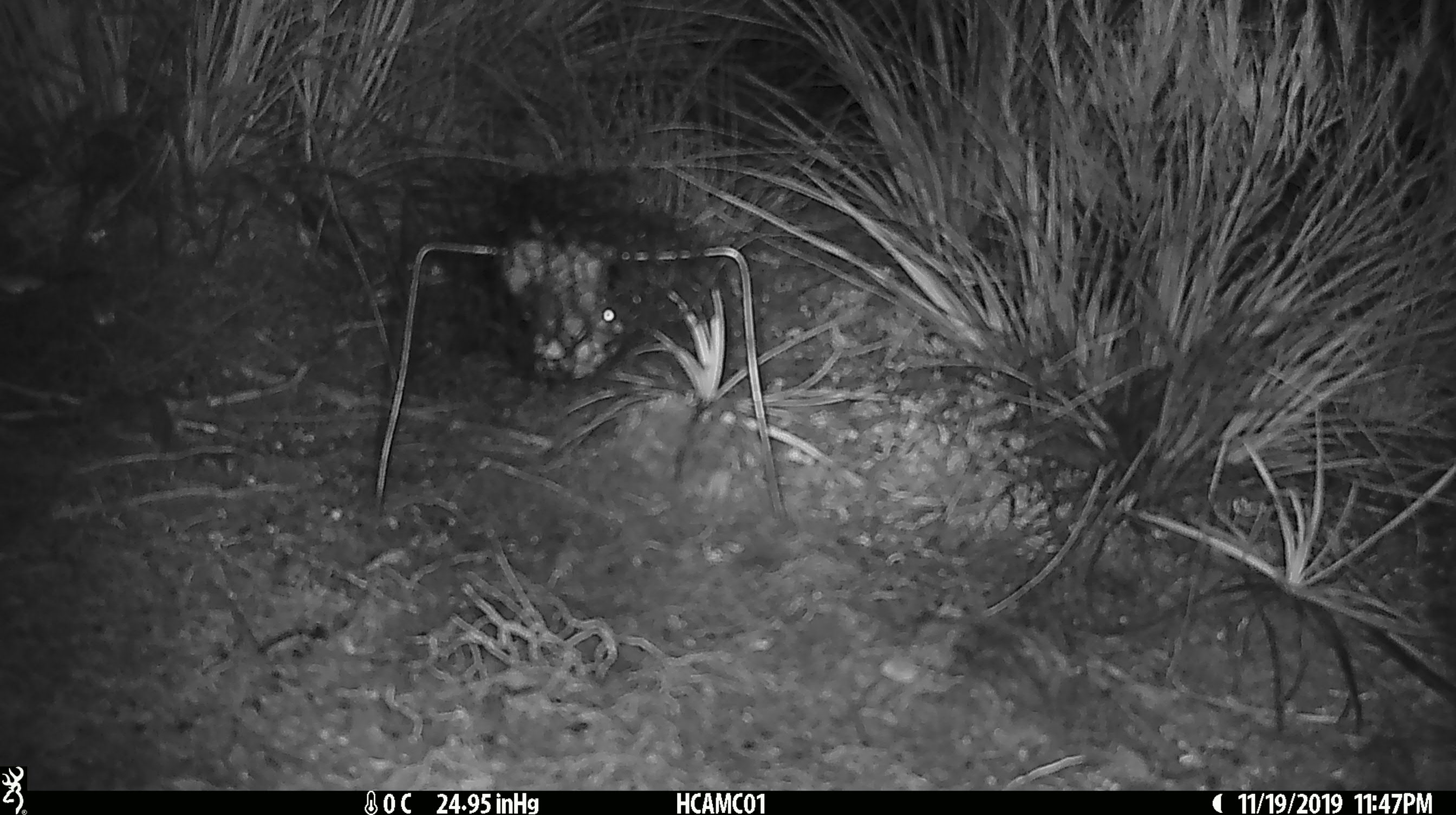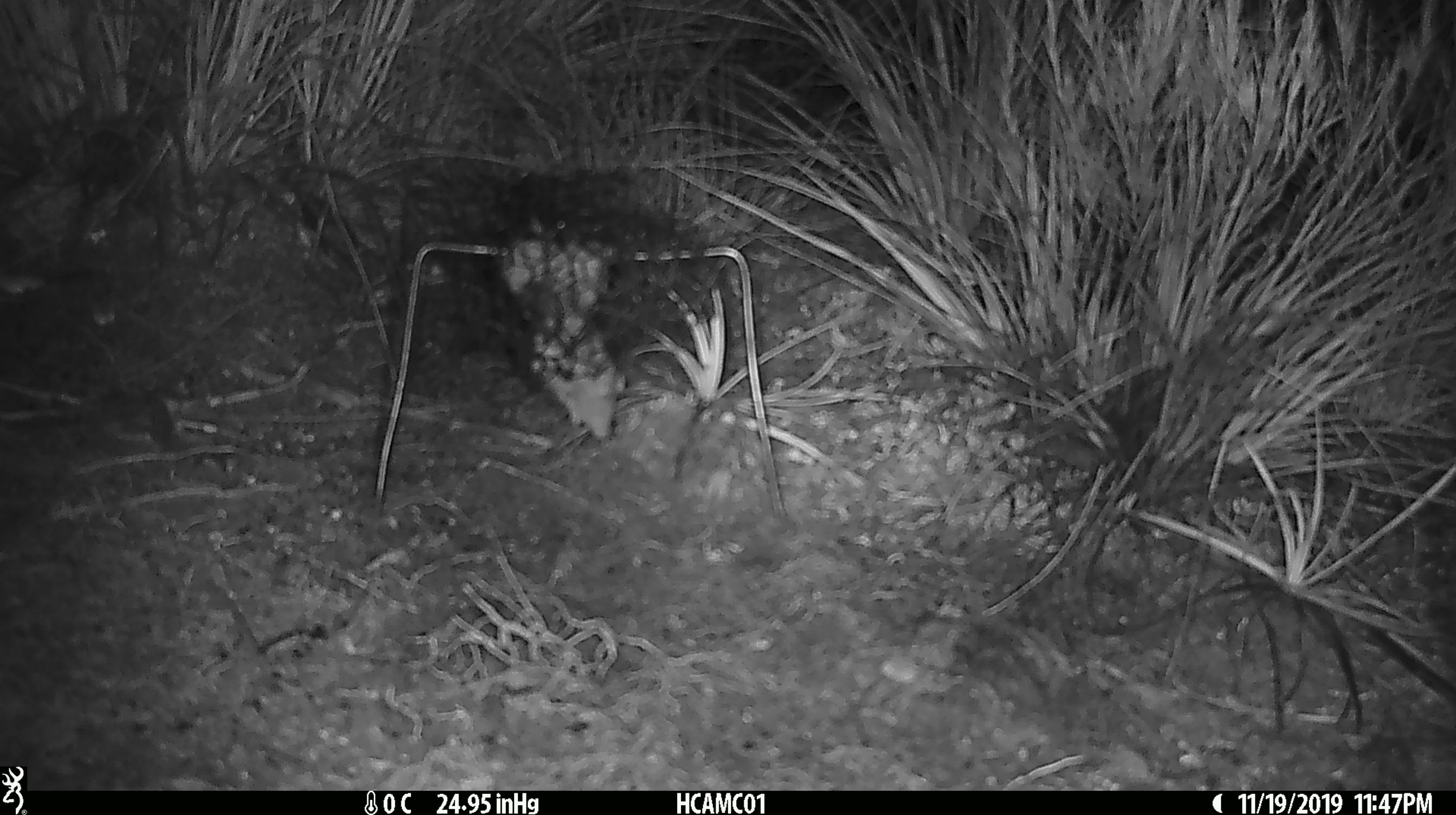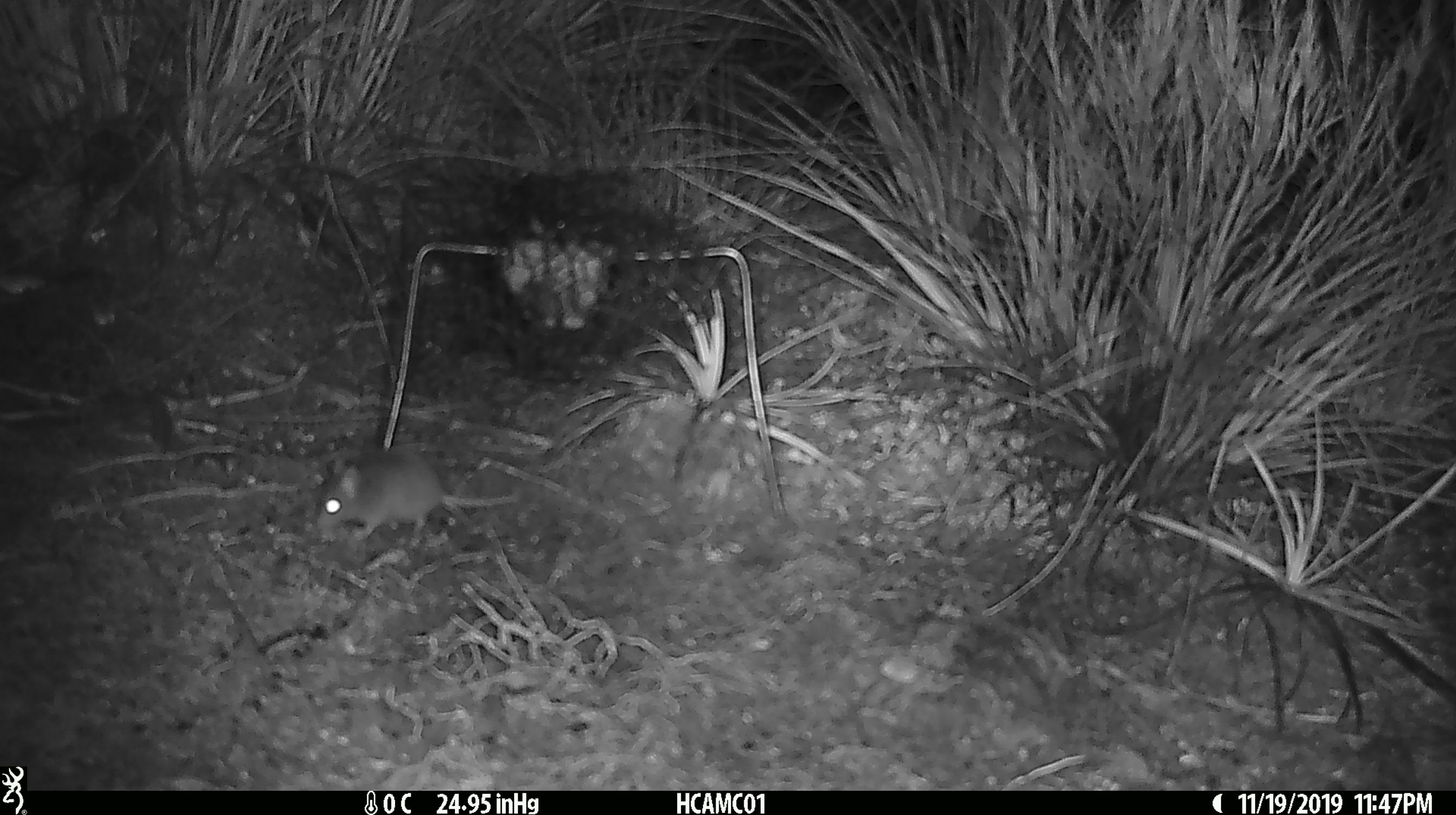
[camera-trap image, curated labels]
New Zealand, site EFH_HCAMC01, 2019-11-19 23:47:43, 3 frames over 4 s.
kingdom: Animalia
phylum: Chordata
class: Mammalia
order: Rodentia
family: Muridae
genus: Mus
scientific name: Mus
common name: mouse